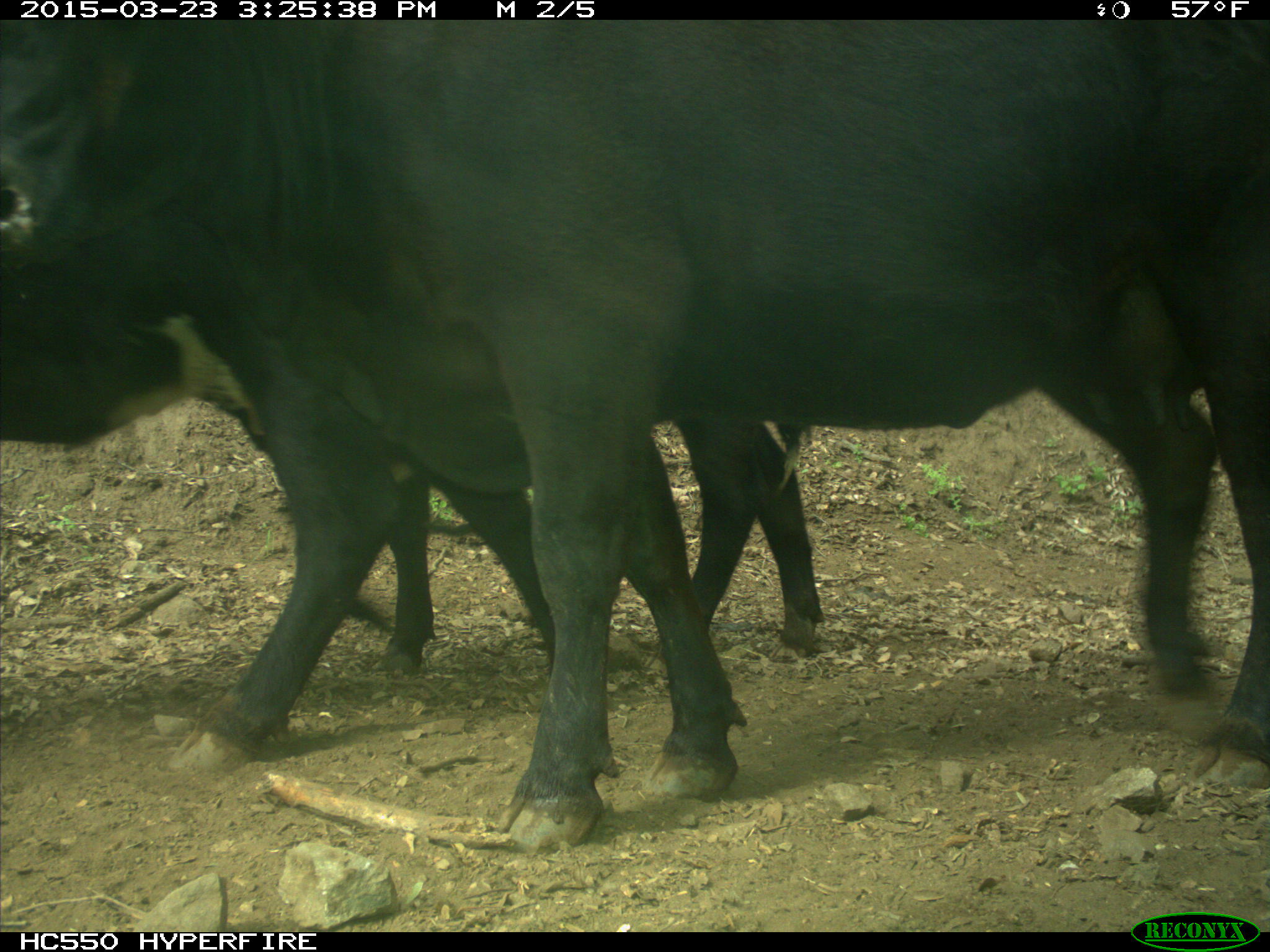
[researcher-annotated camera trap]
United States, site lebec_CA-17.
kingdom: Animalia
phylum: Chordata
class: Mammalia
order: Artiodactyla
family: Bovidae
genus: Bos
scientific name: Bos taurus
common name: domestic cow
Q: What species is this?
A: Bos taurus (domestic cow).